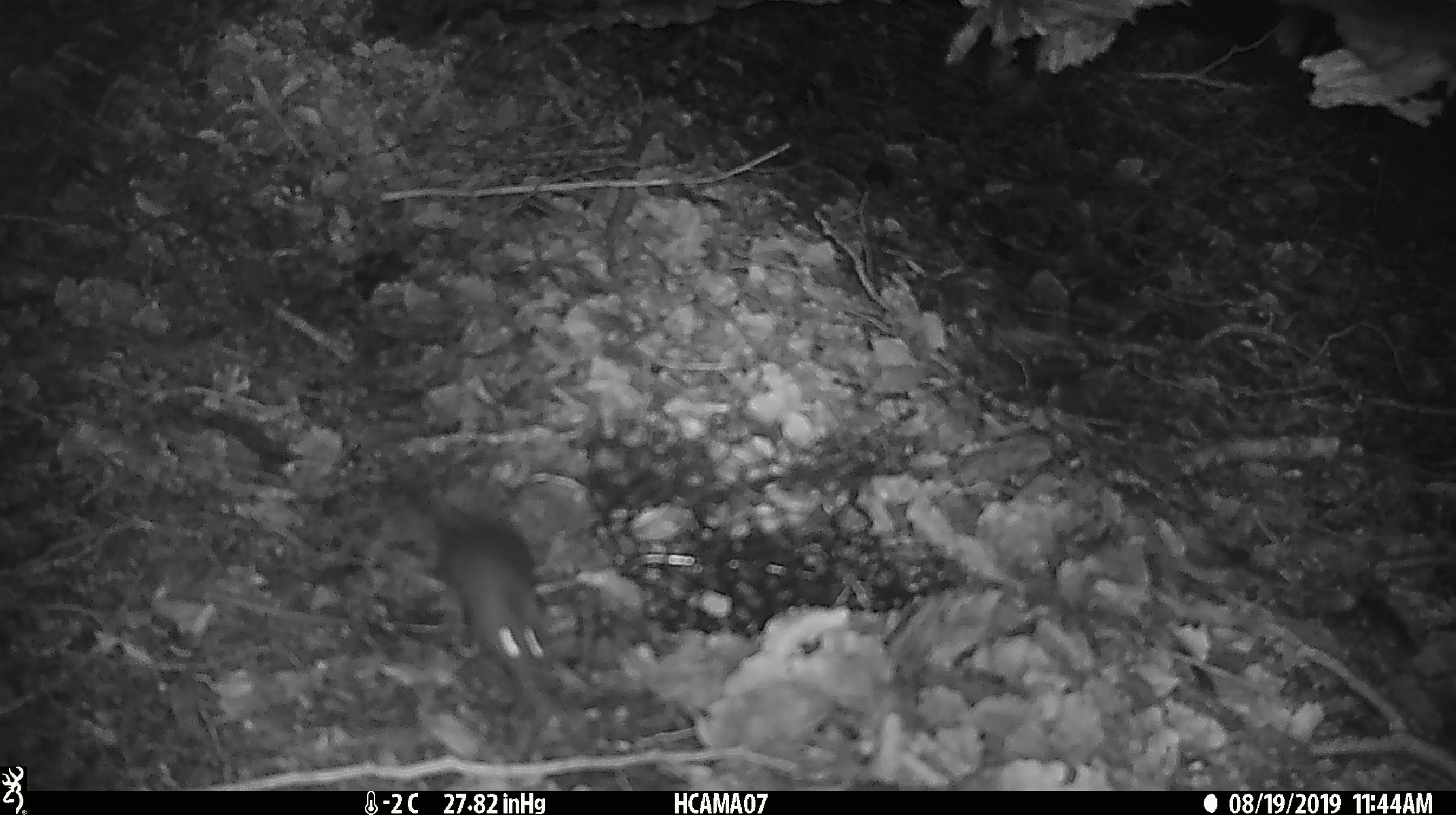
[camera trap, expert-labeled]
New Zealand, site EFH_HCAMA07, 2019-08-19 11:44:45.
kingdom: Animalia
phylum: Chordata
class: Mammalia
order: Rodentia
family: Muridae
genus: Mus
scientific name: Mus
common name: mouse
Mouse (Mus).